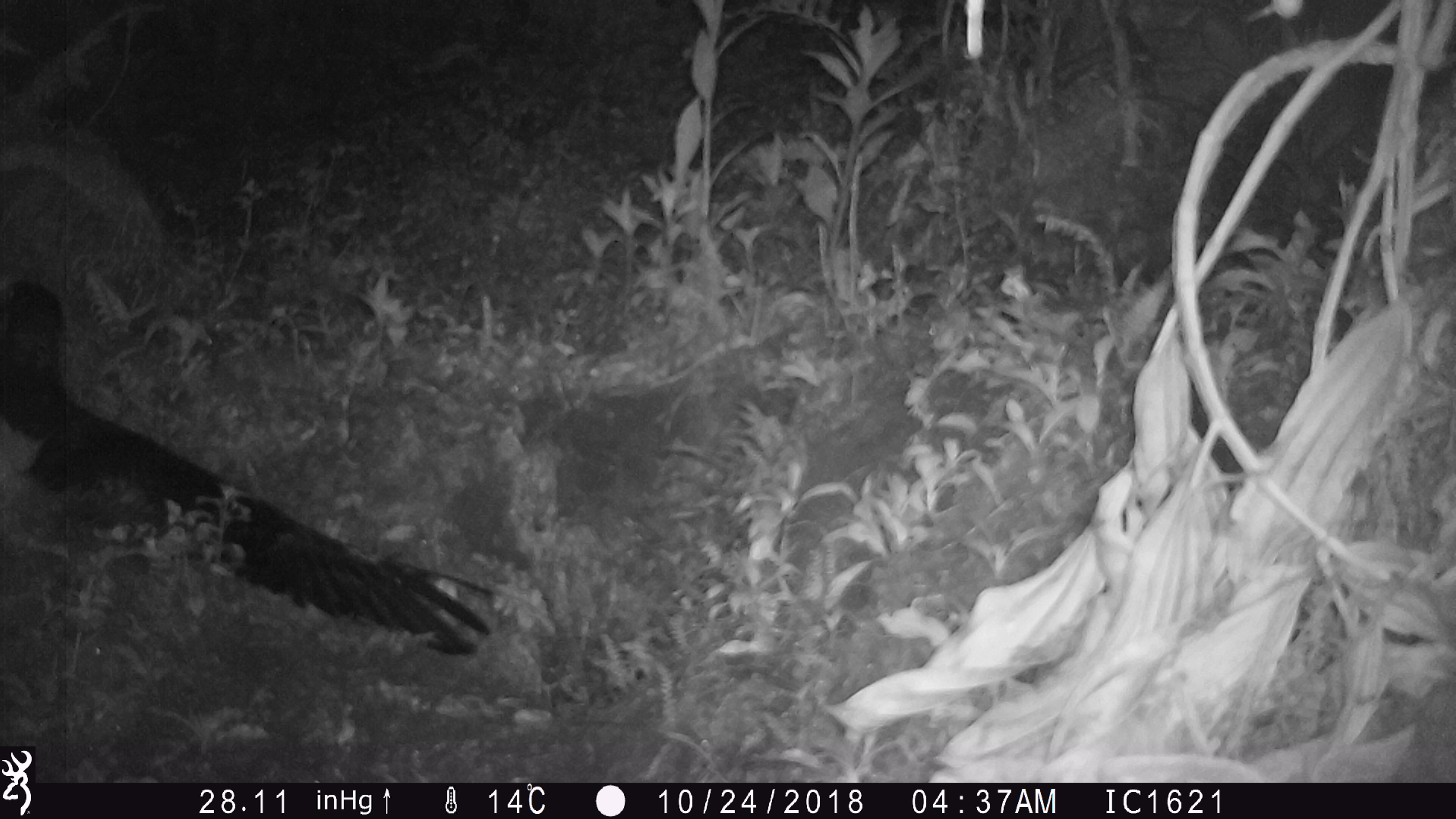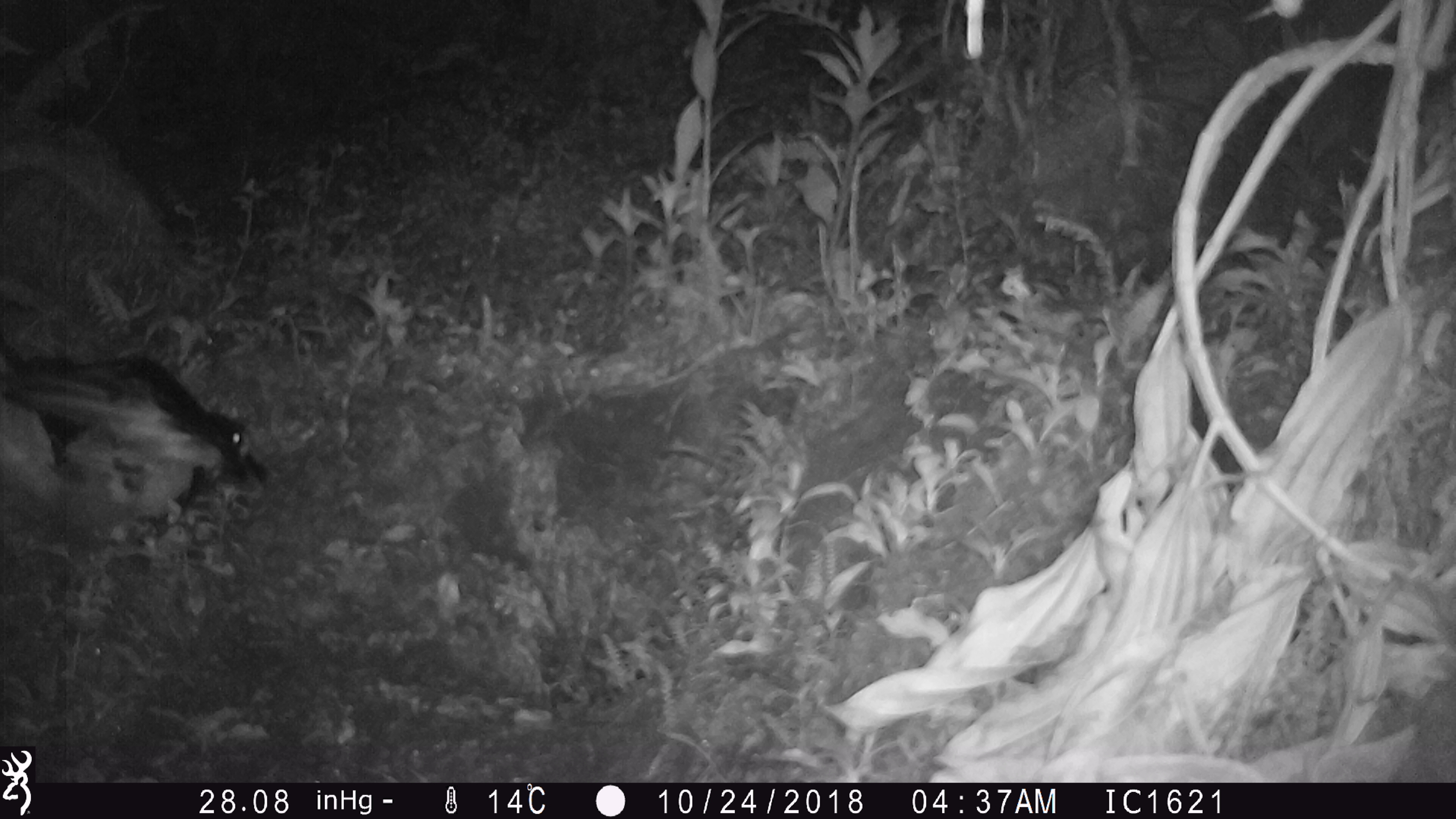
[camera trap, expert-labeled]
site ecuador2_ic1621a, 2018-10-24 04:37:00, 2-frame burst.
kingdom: Animalia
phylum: Chordata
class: Aves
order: Procellariiformes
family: Procellariidae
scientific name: Procellariidae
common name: petrel chick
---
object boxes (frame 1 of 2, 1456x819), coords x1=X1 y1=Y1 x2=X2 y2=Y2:
petrel chick: x1=0 y1=308 x2=497 y2=658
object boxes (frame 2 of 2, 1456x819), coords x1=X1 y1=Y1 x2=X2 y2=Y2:
petrel chick: x1=0 y1=339 x2=264 y2=529